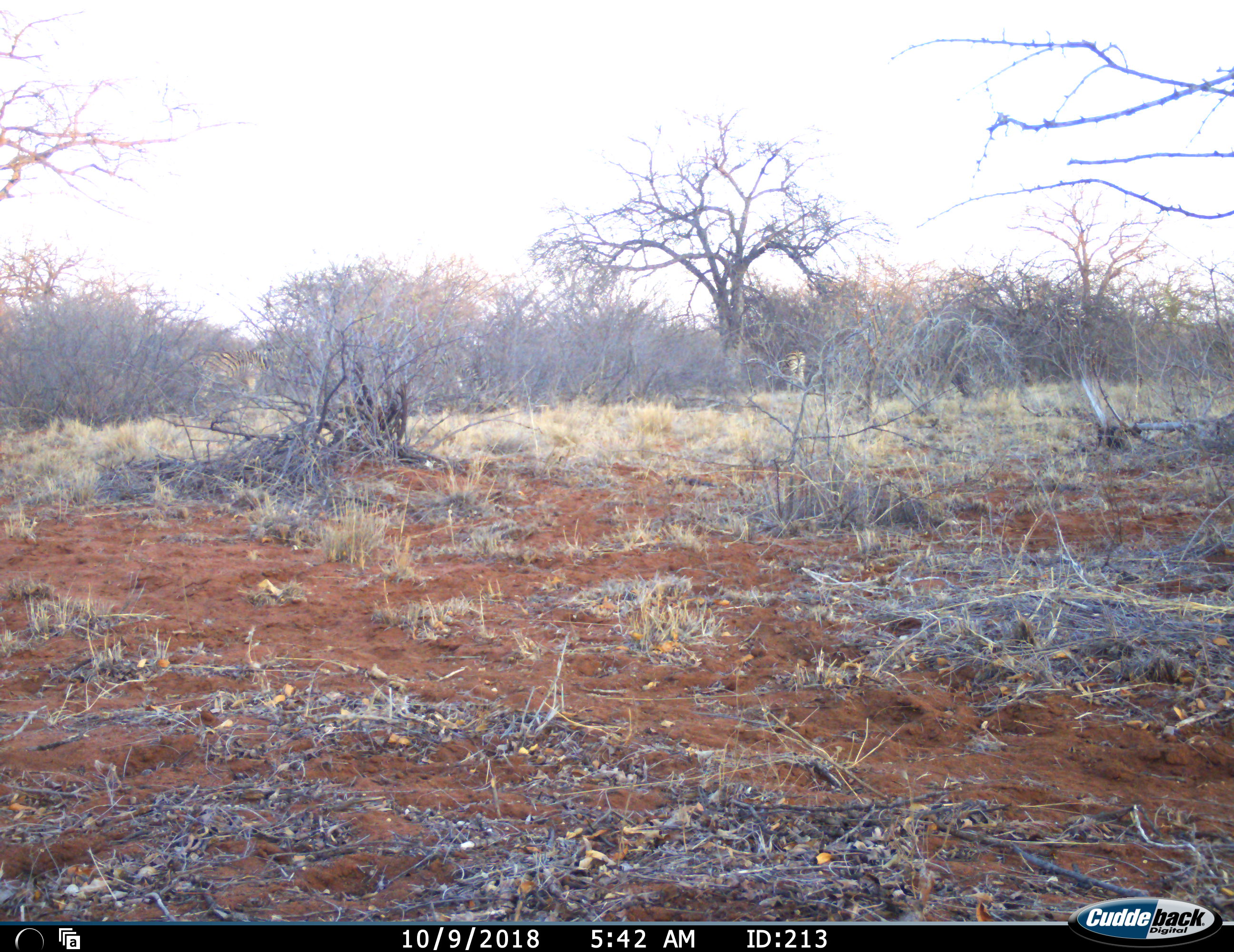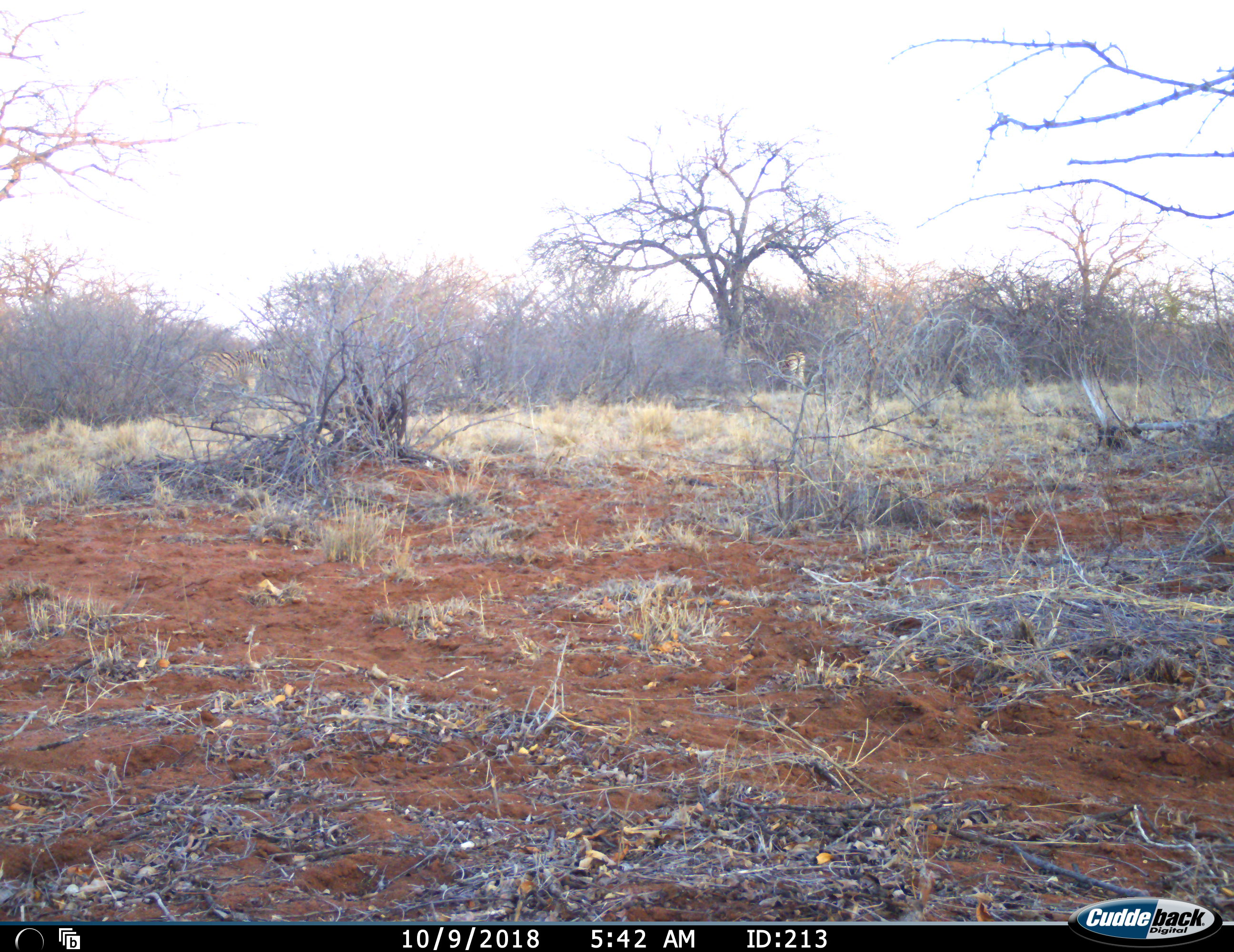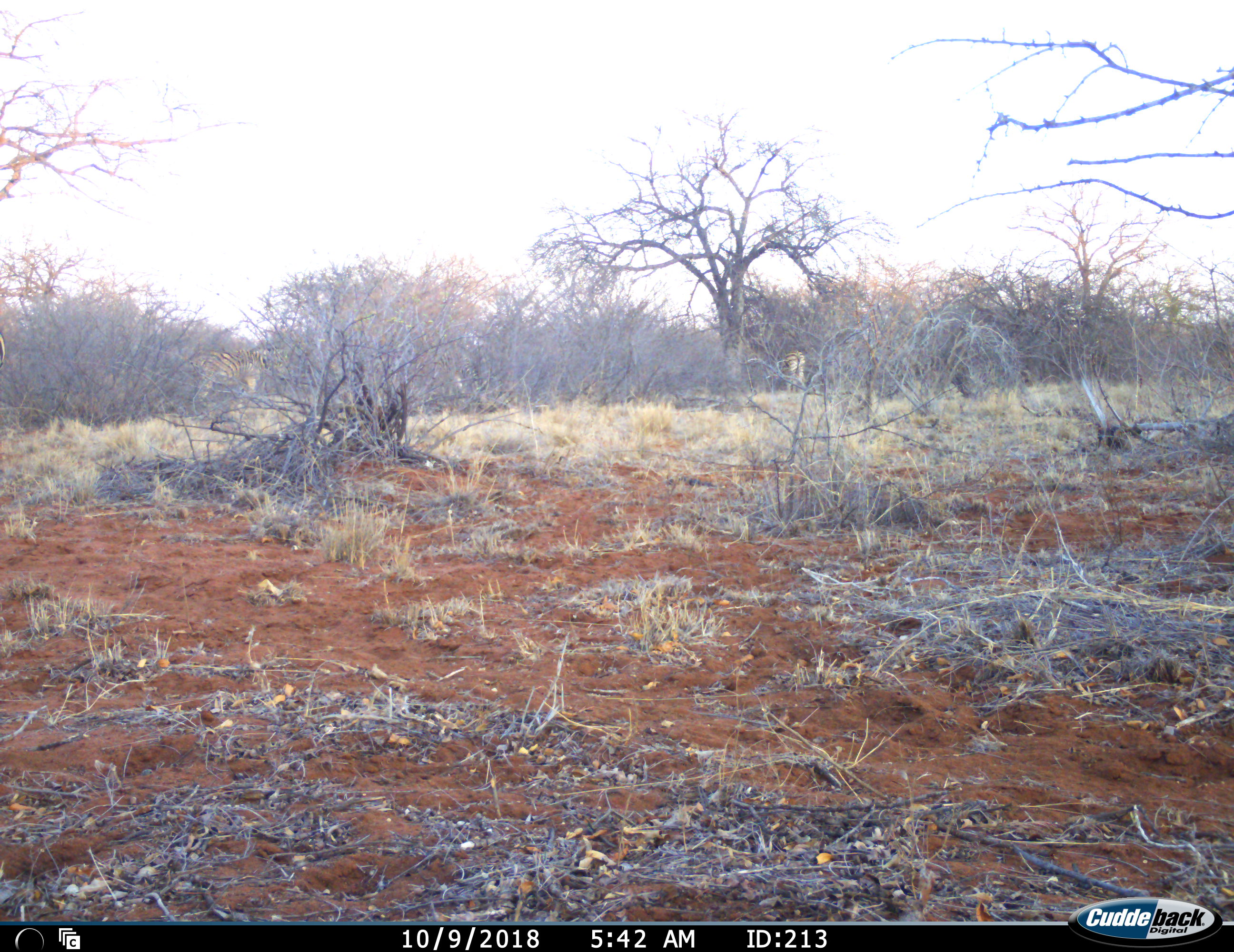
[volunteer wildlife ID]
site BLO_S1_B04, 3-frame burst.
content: unidentified animal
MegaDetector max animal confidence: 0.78